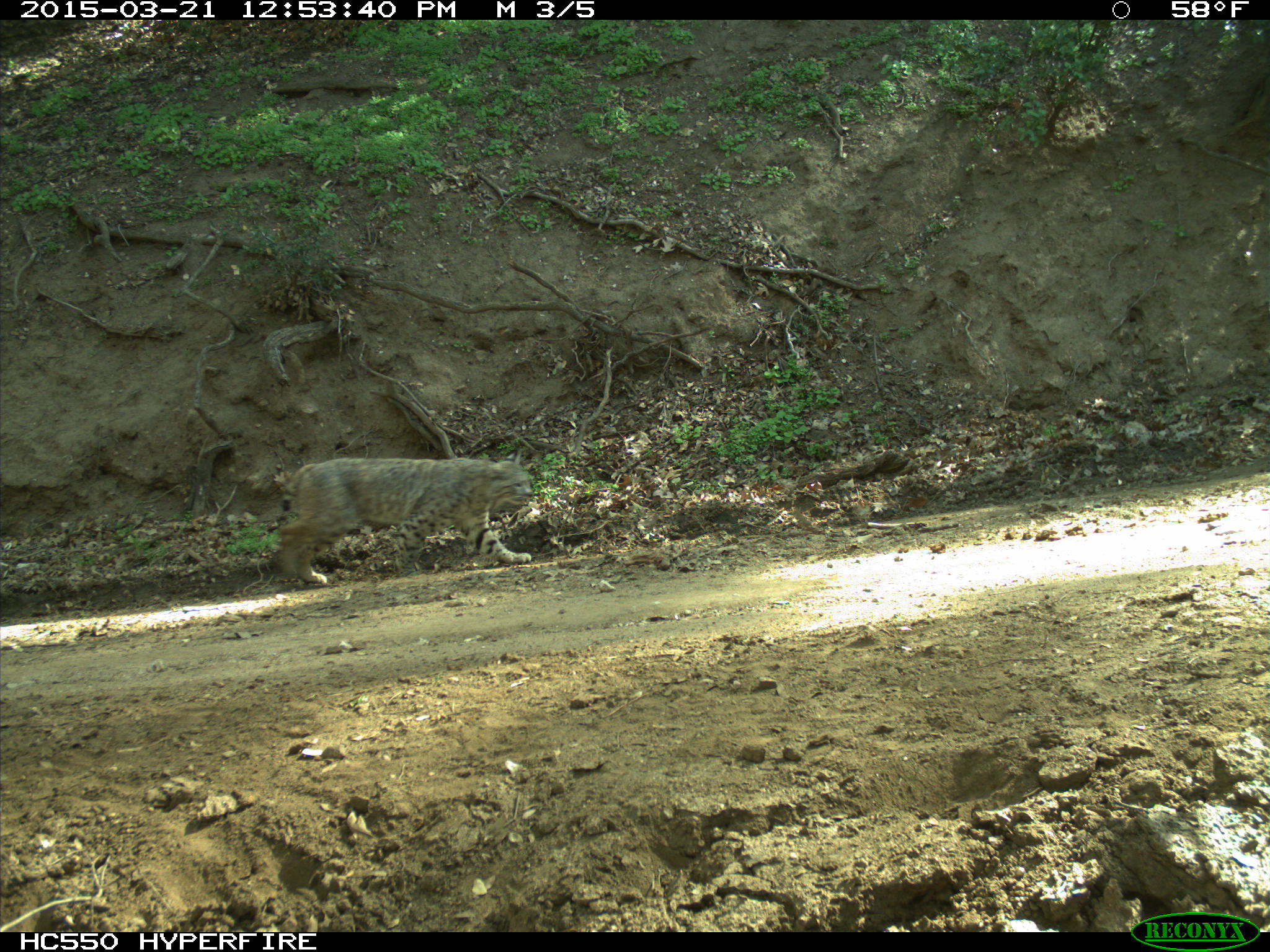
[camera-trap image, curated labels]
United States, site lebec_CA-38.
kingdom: Animalia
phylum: Chordata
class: Mammalia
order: Carnivora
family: Felidae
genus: Lynx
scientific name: Lynx rufus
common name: bobcat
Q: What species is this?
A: Lynx rufus (bobcat).